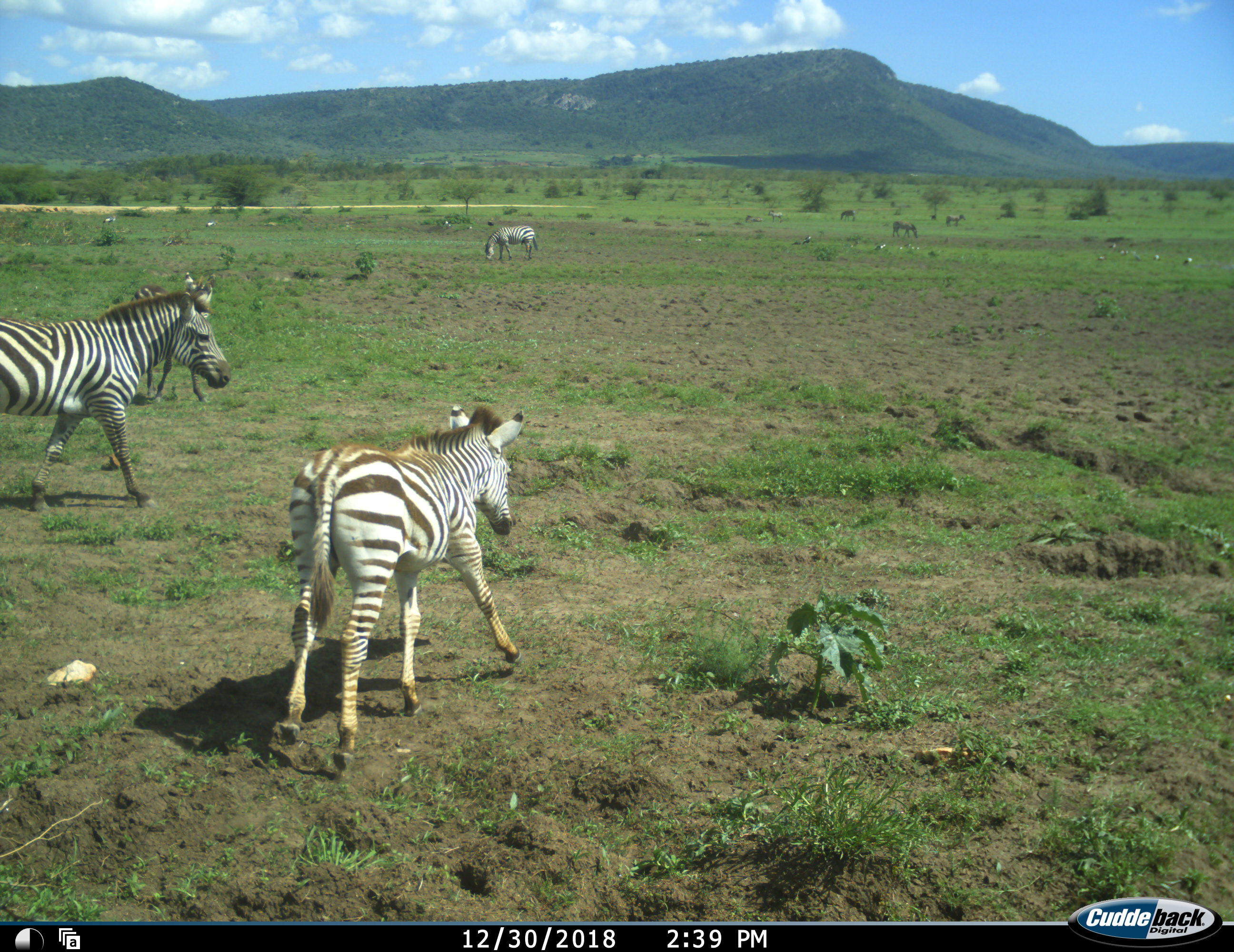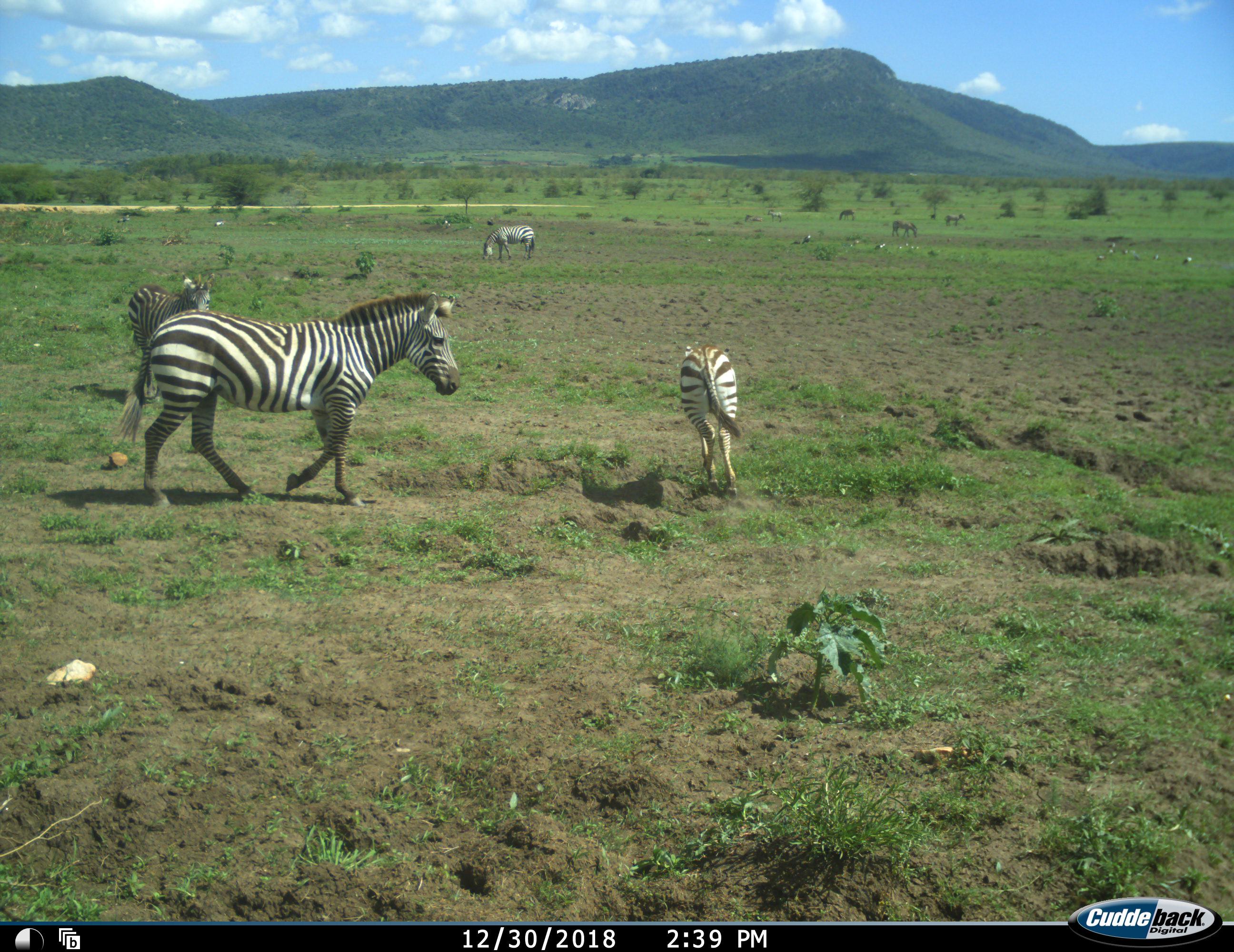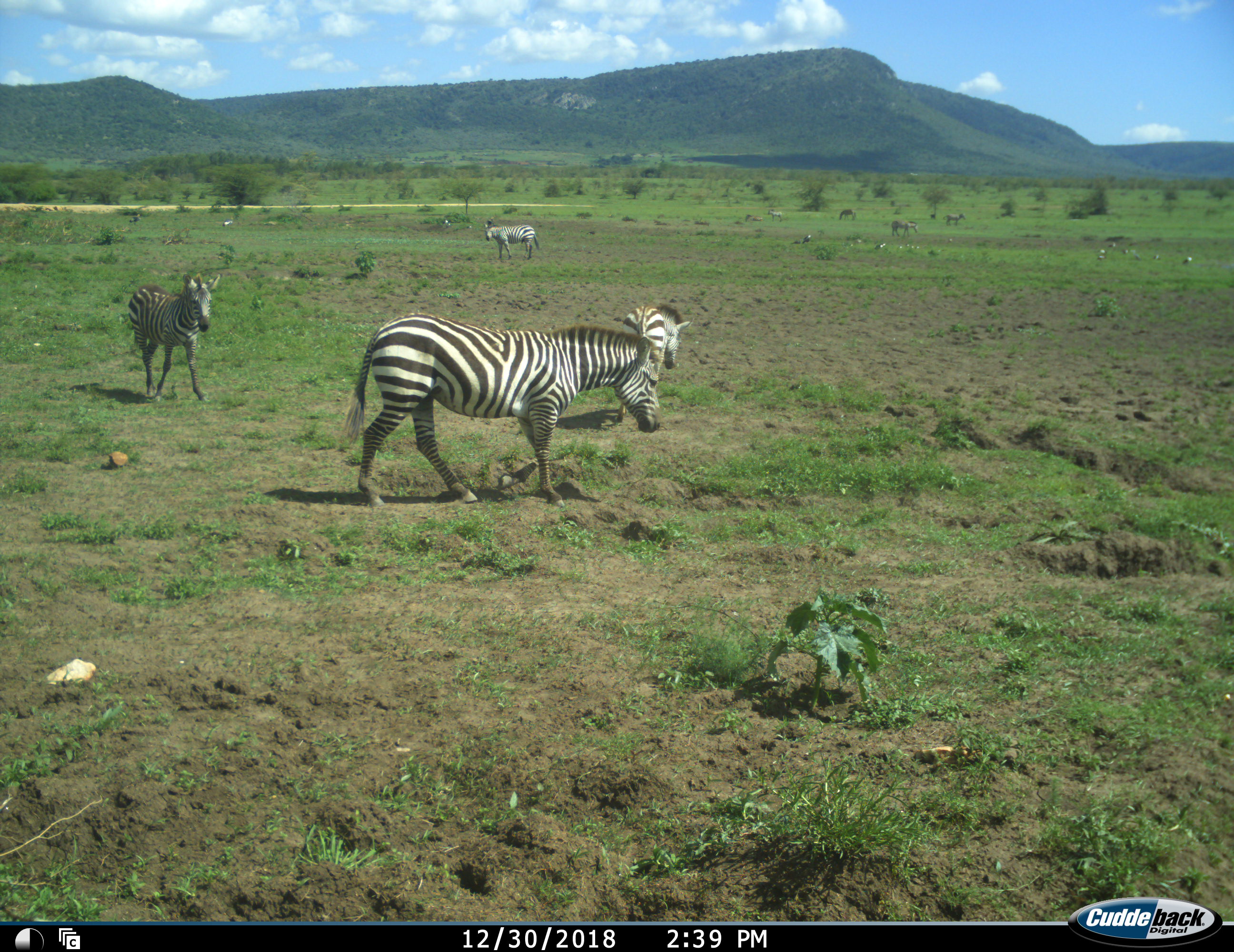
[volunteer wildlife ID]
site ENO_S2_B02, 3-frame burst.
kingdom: Animalia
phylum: Chordata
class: Mammalia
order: Perissodactyla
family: Equidae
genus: Equus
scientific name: Equus quagga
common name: plains zebra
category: zebraplains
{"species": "zebraplains (plains zebra) (Equus quagga)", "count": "8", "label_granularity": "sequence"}